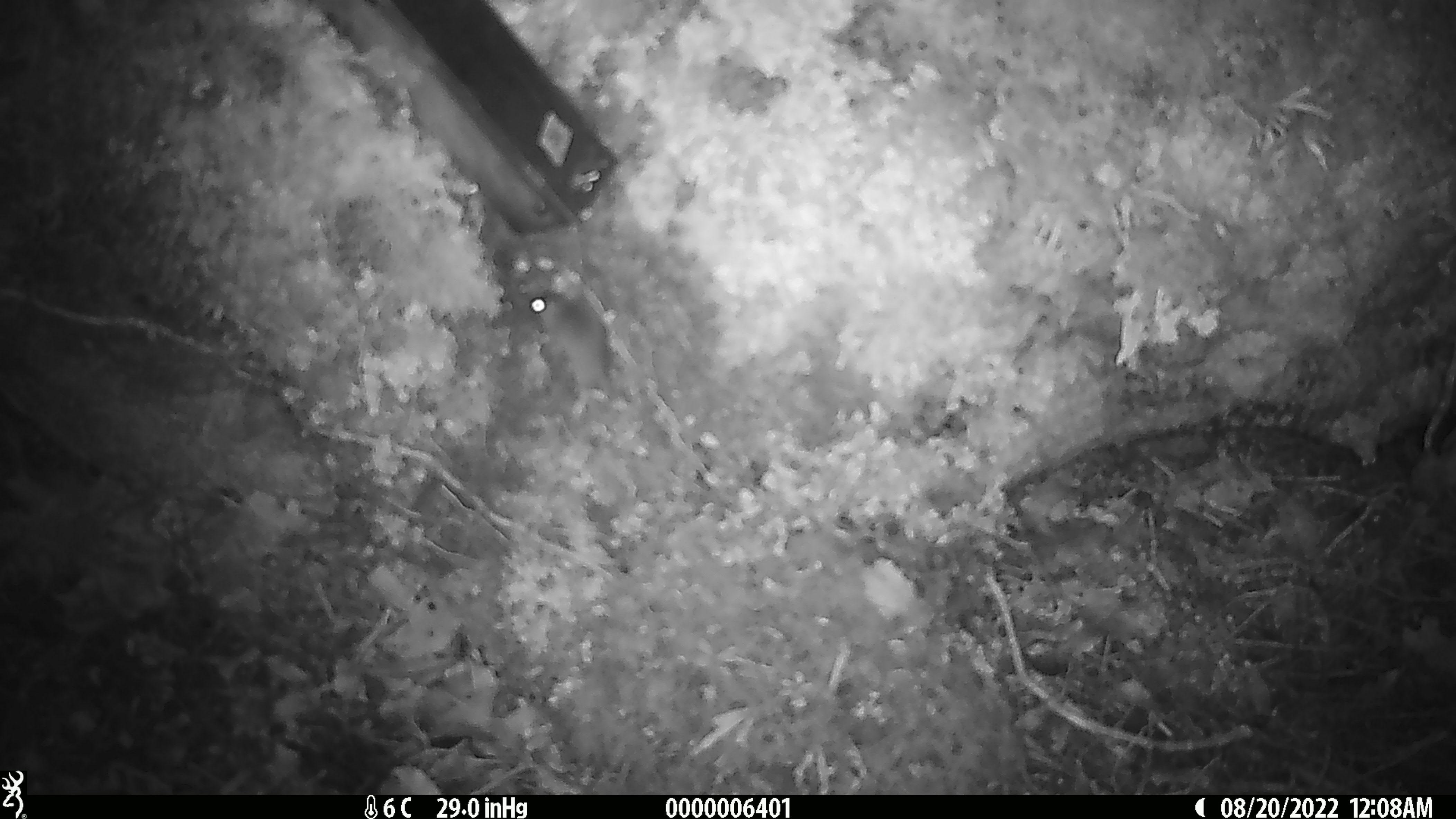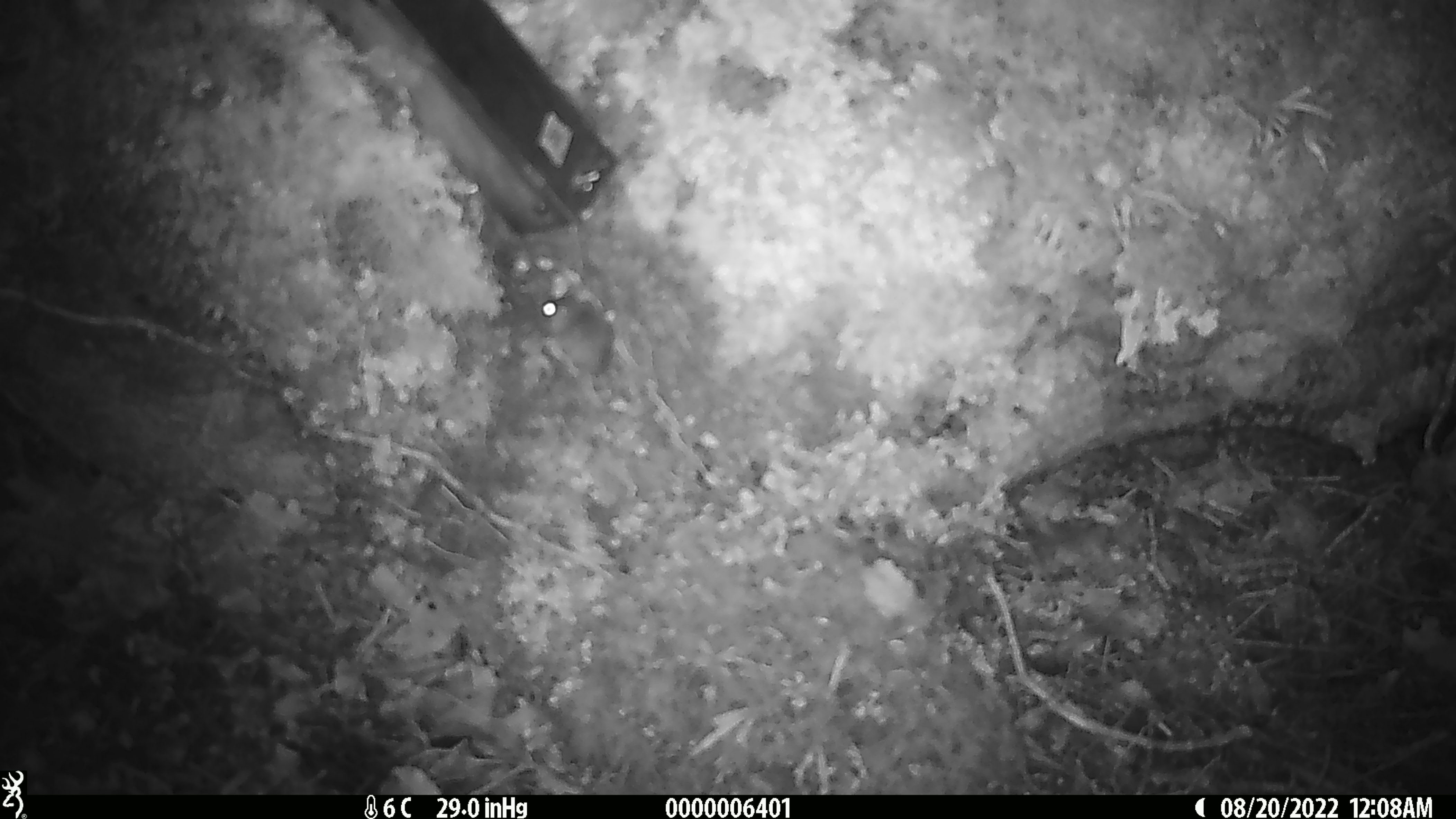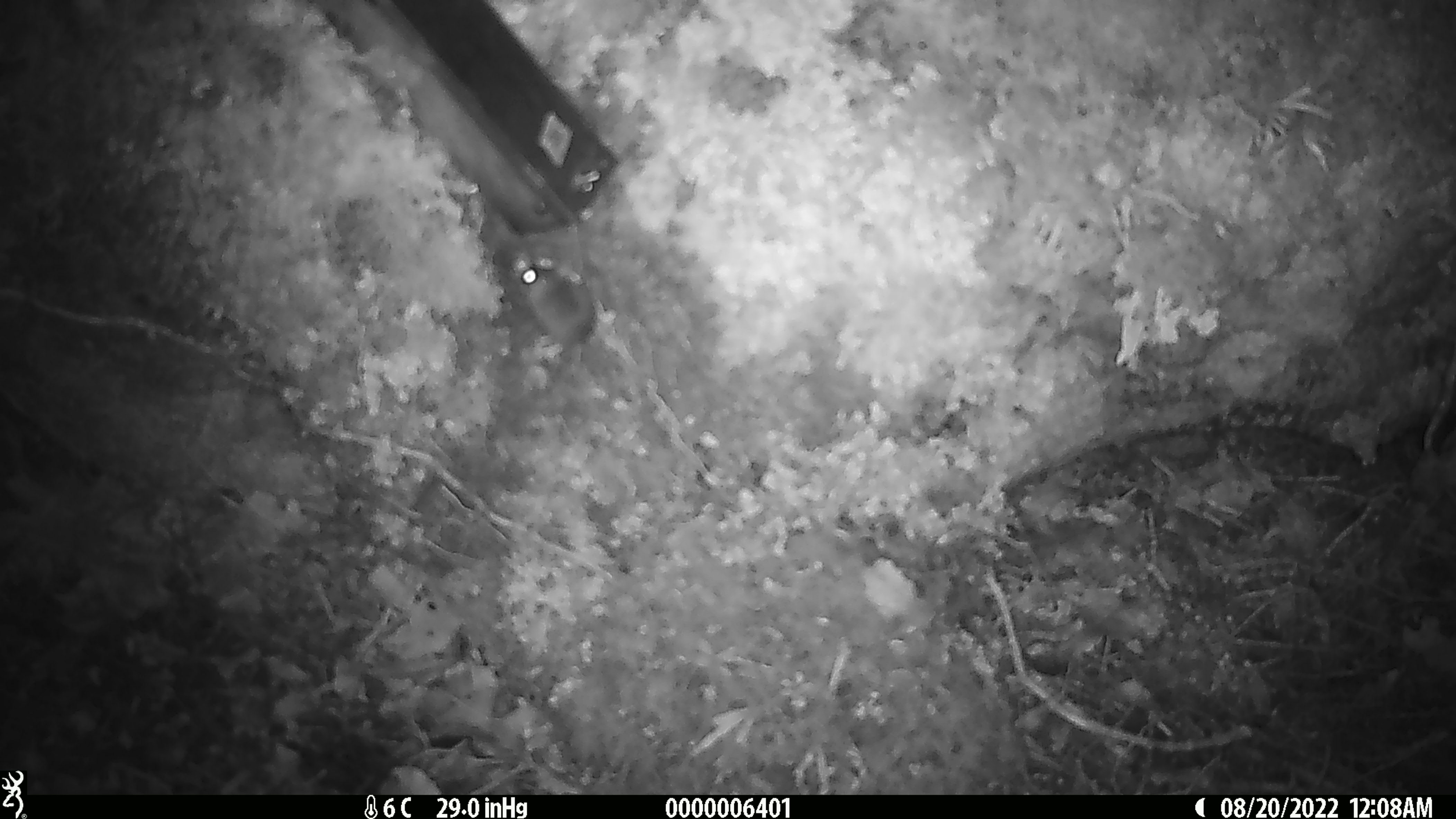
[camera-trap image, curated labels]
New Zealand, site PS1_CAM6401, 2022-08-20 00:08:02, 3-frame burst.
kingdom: Animalia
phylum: Chordata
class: Mammalia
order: Rodentia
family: Muridae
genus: Mus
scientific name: Mus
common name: mouse